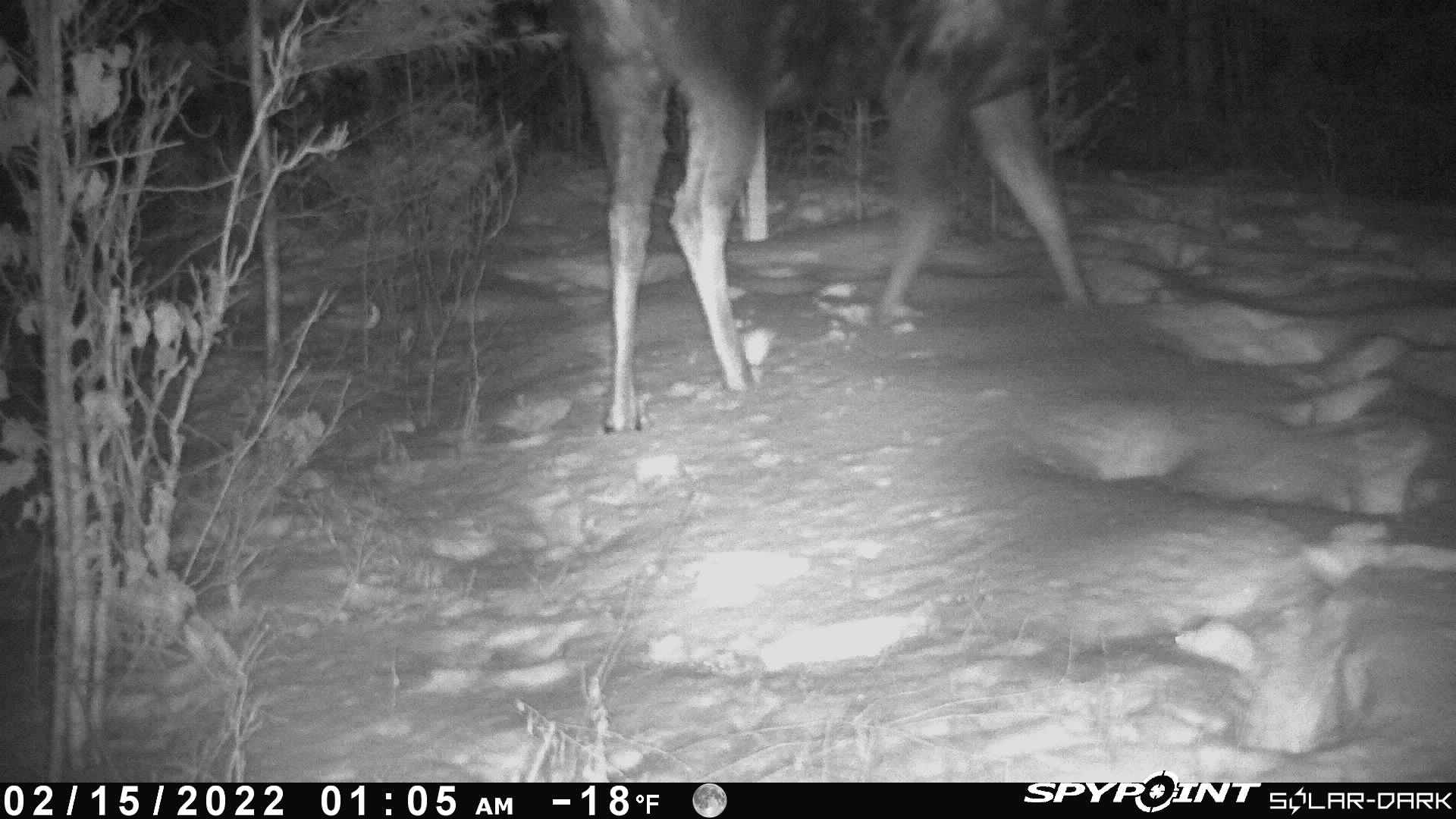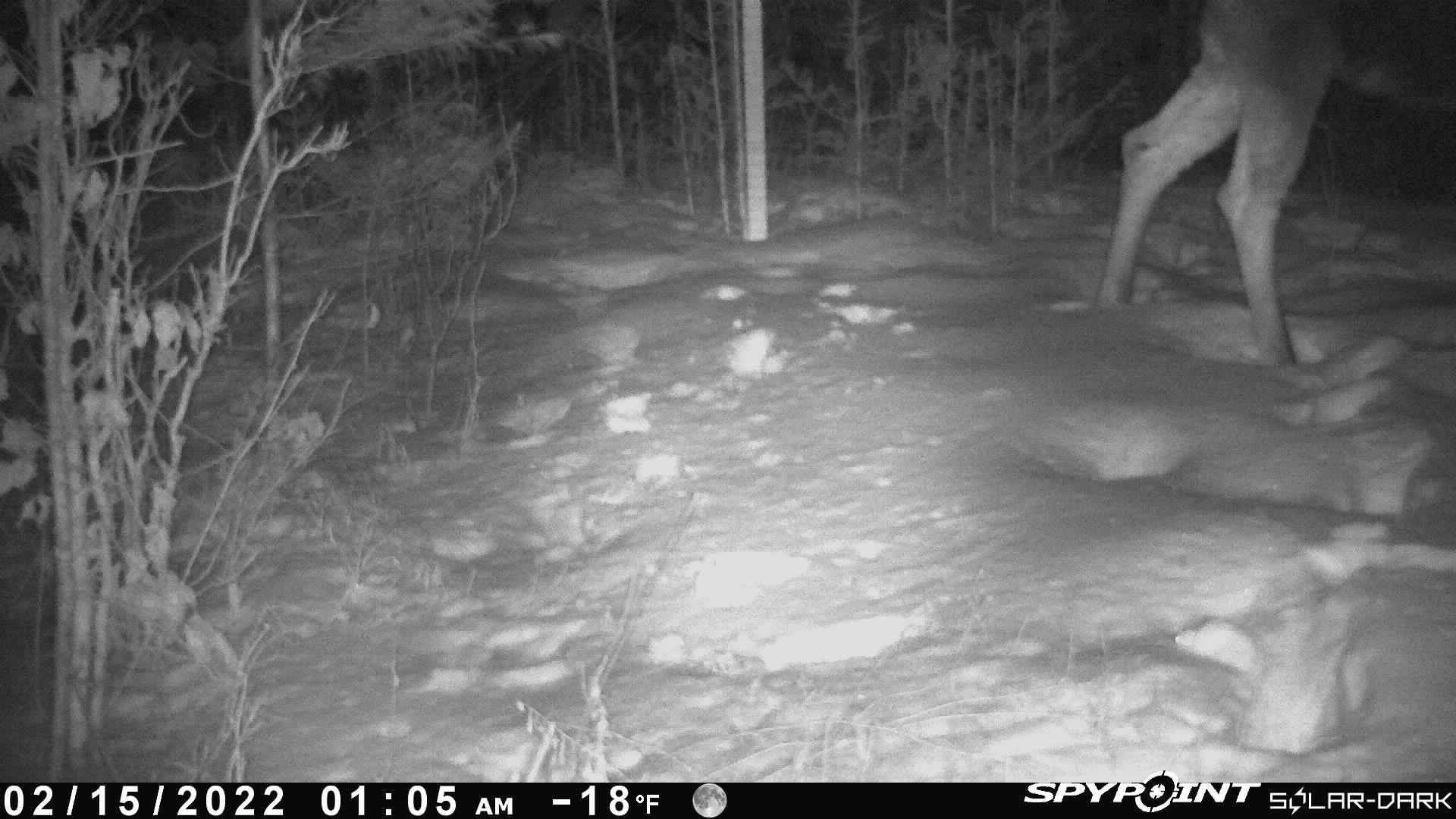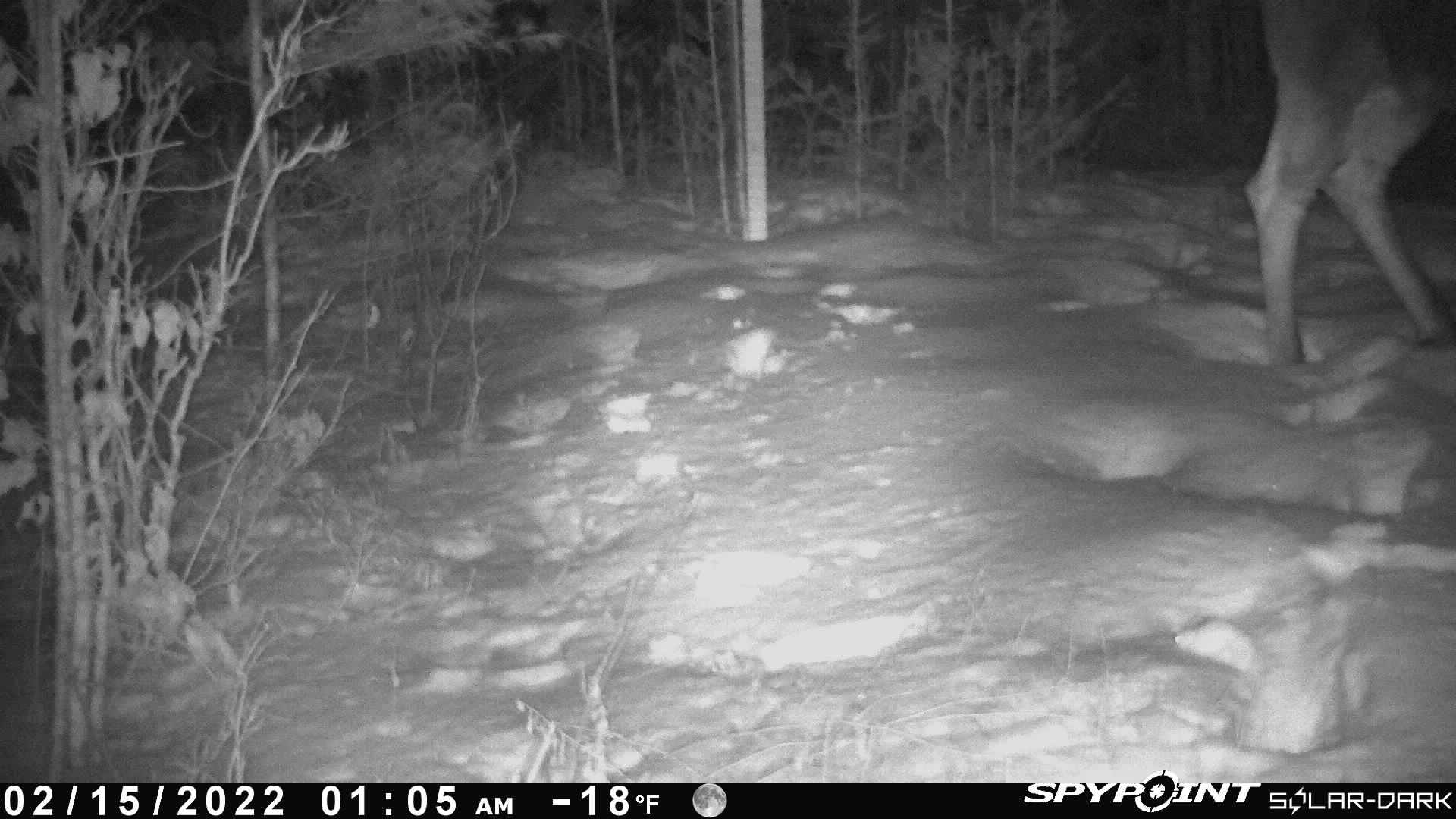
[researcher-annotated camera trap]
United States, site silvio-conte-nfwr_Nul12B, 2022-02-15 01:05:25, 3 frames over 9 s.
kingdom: Animalia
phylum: Chordata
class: Mammalia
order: Artiodactyla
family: Cervidae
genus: Alces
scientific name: Alces alces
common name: moose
Moose (Alces alces).